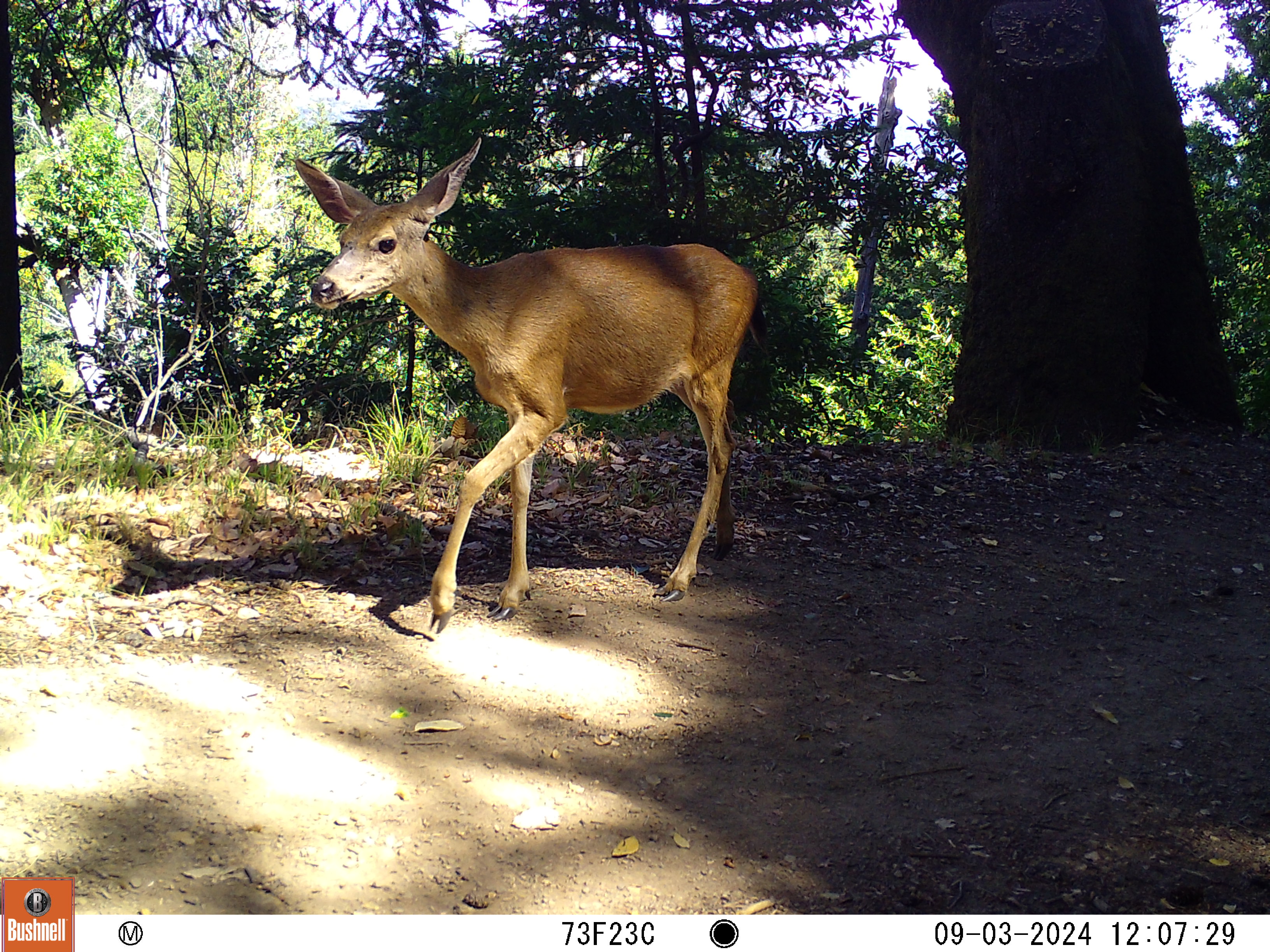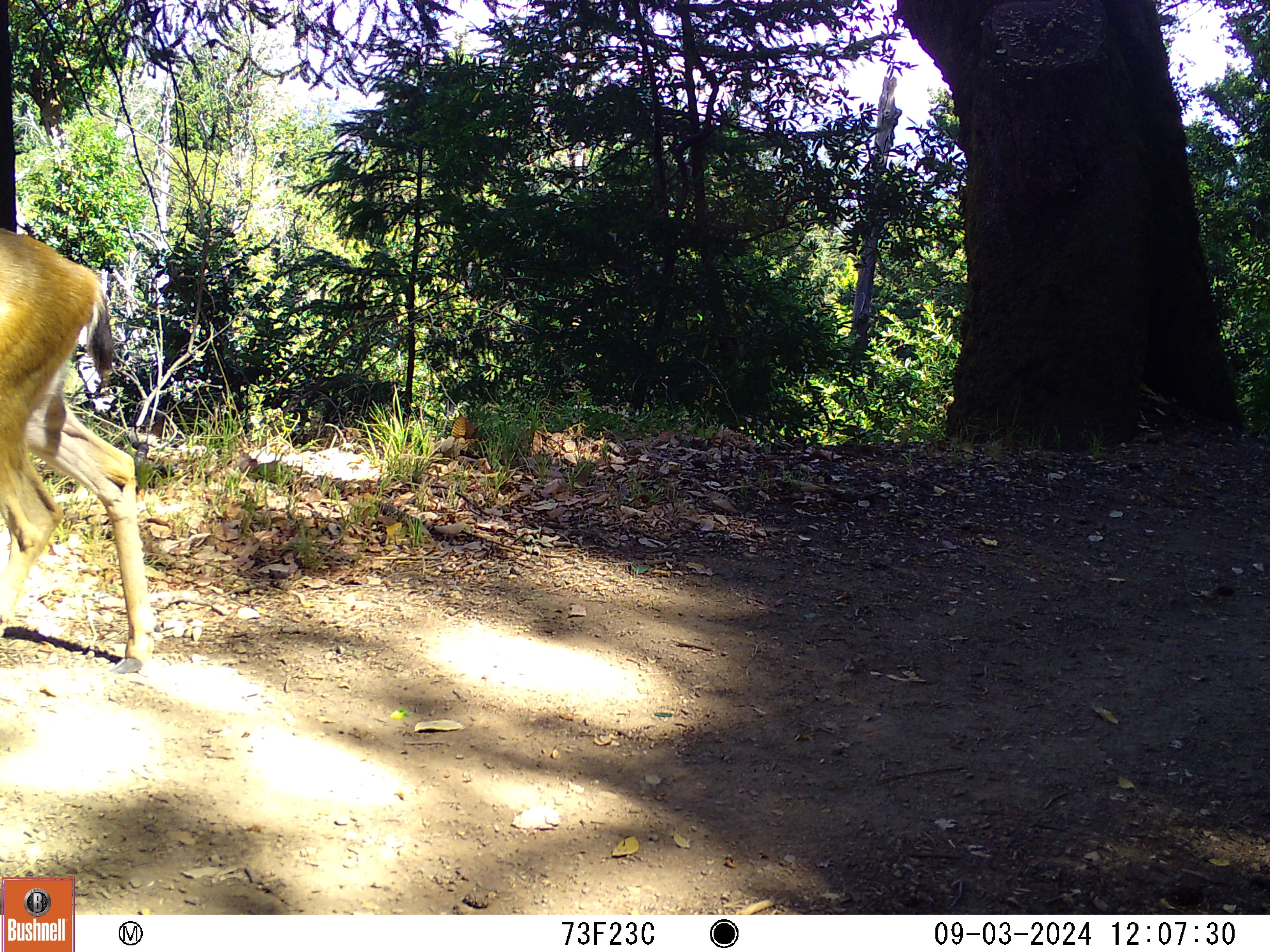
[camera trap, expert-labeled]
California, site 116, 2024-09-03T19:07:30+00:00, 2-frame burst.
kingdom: Animalia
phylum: Chordata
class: Mammalia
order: Artiodactyla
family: Cervidae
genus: Odocoileus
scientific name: Odocoileus hemionus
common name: mule deer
Mule deer (Odocoileus hemionus).